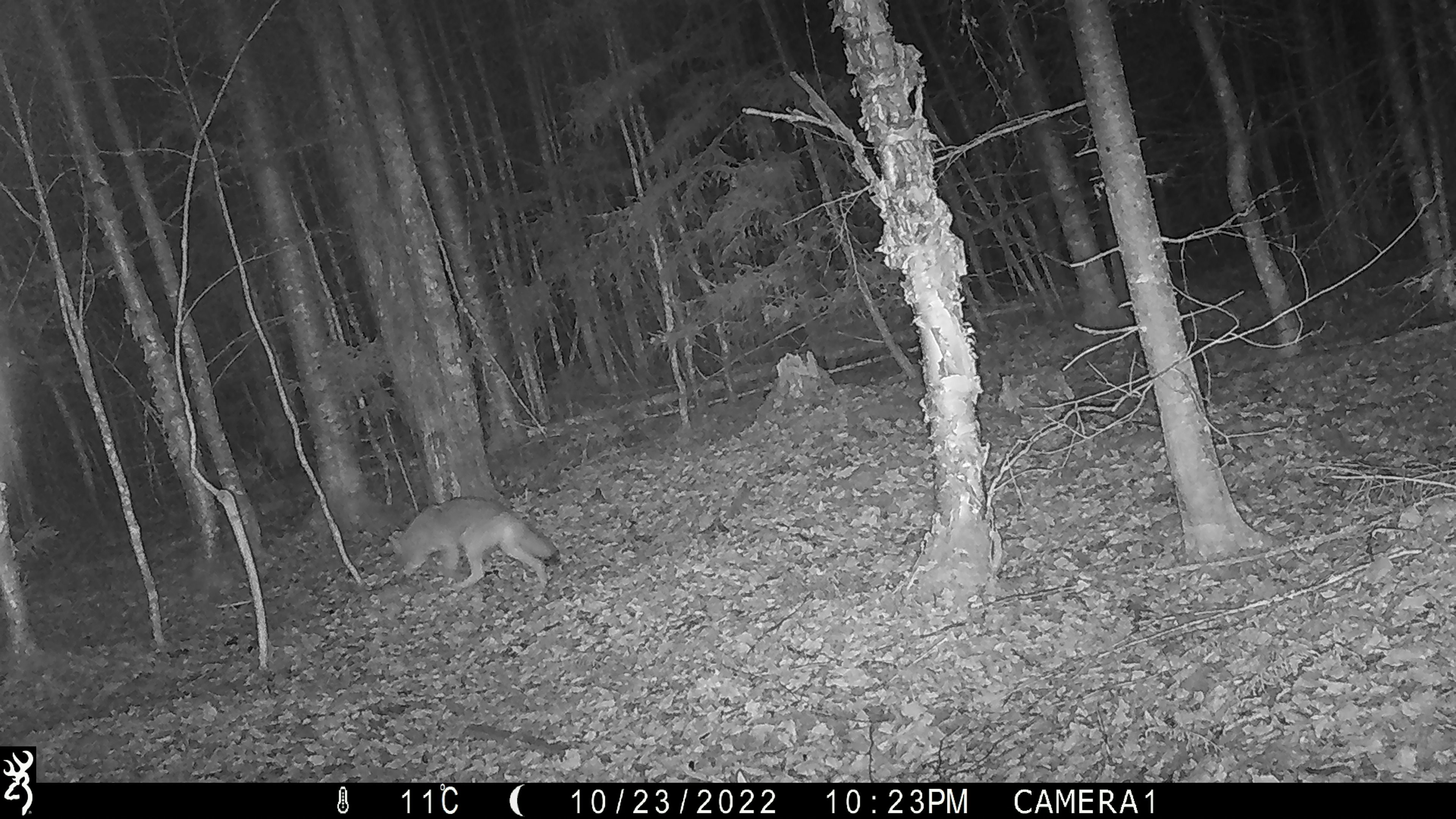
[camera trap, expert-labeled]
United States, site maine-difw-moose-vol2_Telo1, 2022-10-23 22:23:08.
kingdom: Animalia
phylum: Chordata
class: Mammalia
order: Carnivora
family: Canidae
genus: Canis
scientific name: Canis latrans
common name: coyote